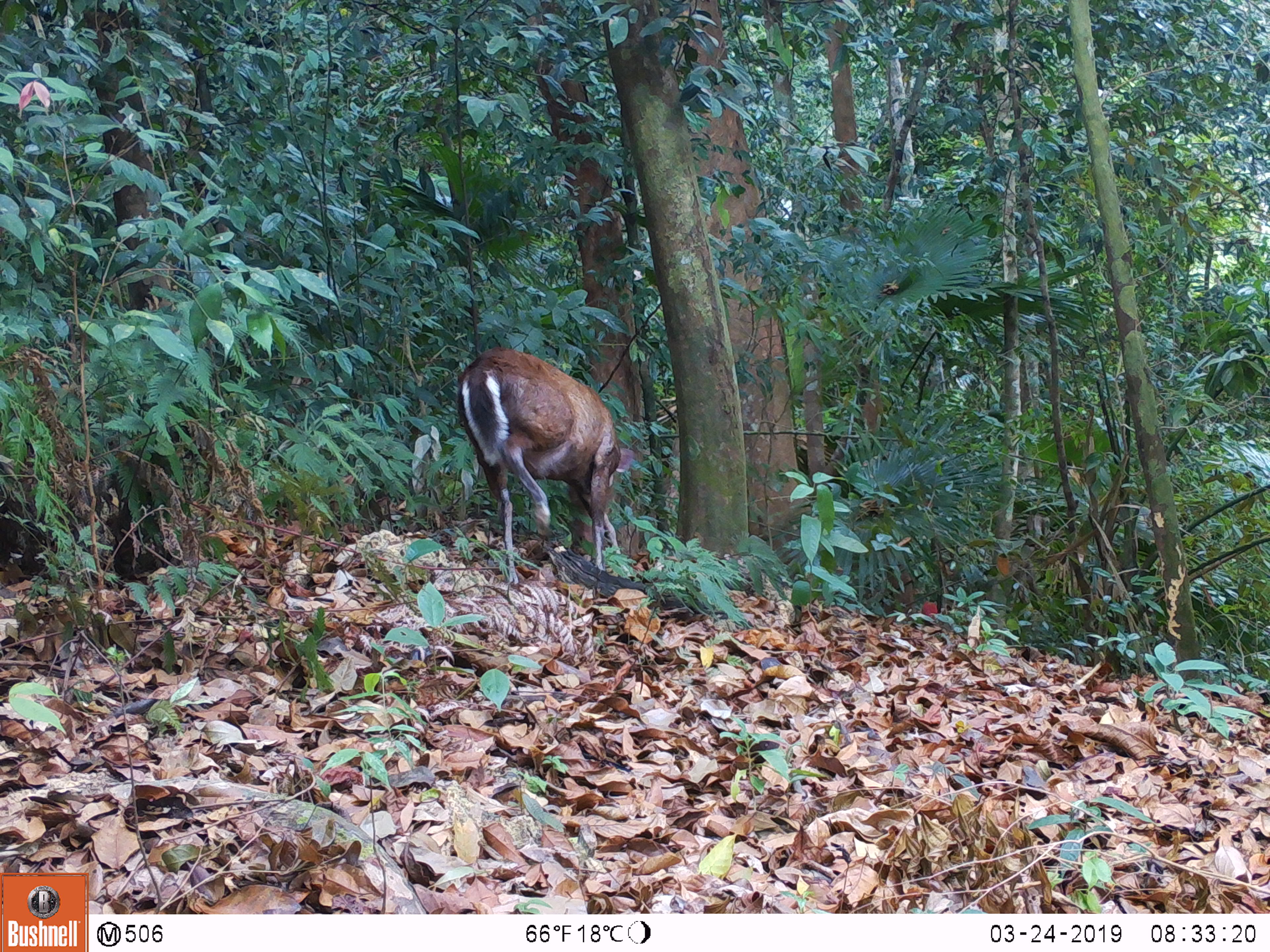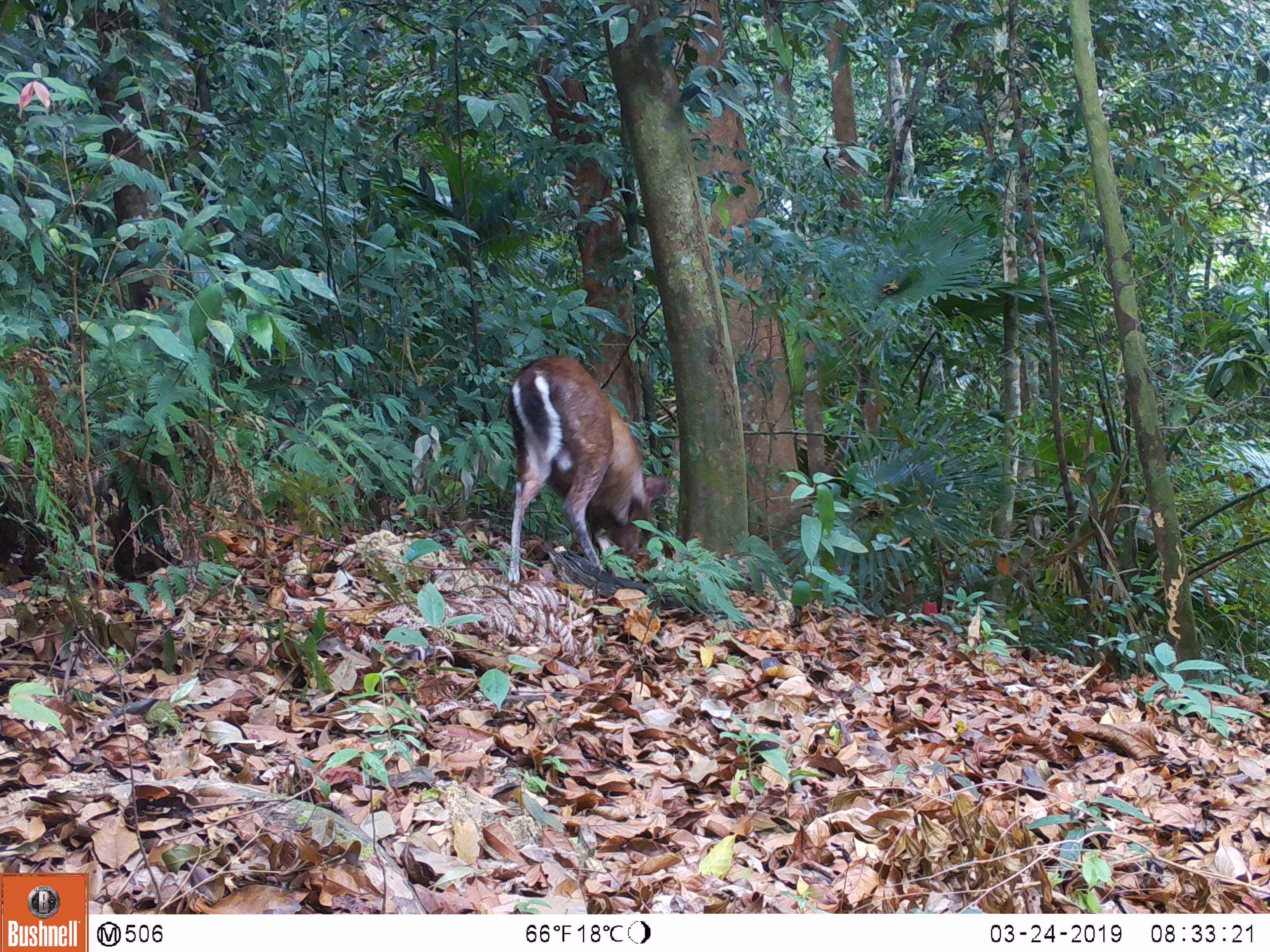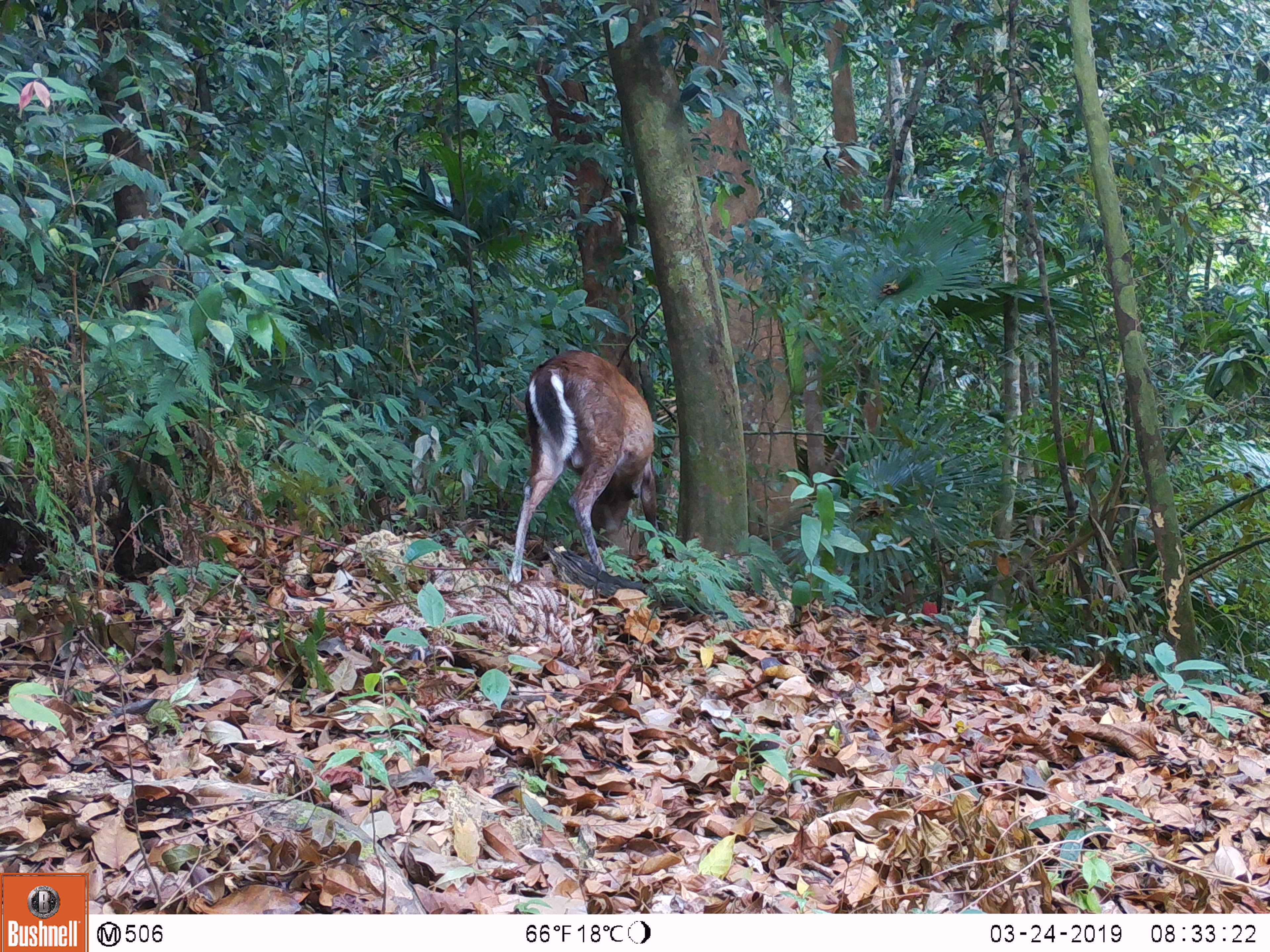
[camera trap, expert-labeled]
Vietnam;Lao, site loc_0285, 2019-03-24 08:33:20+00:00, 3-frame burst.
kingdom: Animalia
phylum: Chordata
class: Mammalia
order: Artiodactyla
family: Cervidae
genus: Muntiacus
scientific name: Muntiacus rooseveltorum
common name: roosevelt's muntjac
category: roosevelts muntjac group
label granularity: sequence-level